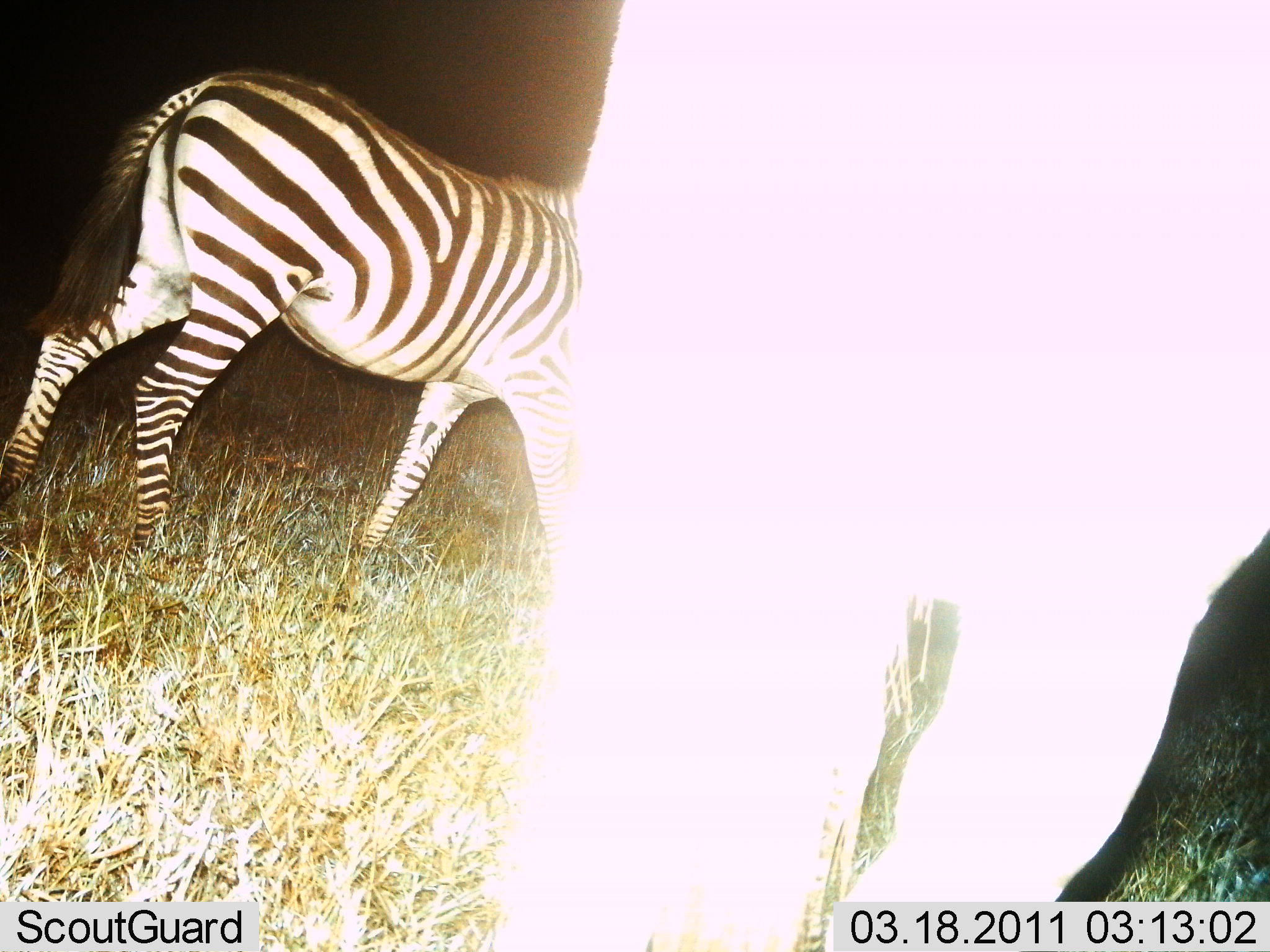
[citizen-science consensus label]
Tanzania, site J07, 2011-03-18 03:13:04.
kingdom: Animalia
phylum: Chordata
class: Mammalia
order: Perissodactyla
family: Equidae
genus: Equus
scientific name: Equus quagga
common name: plains zebra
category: zebra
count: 2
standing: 18%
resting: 0%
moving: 91%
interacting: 0%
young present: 0%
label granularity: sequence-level